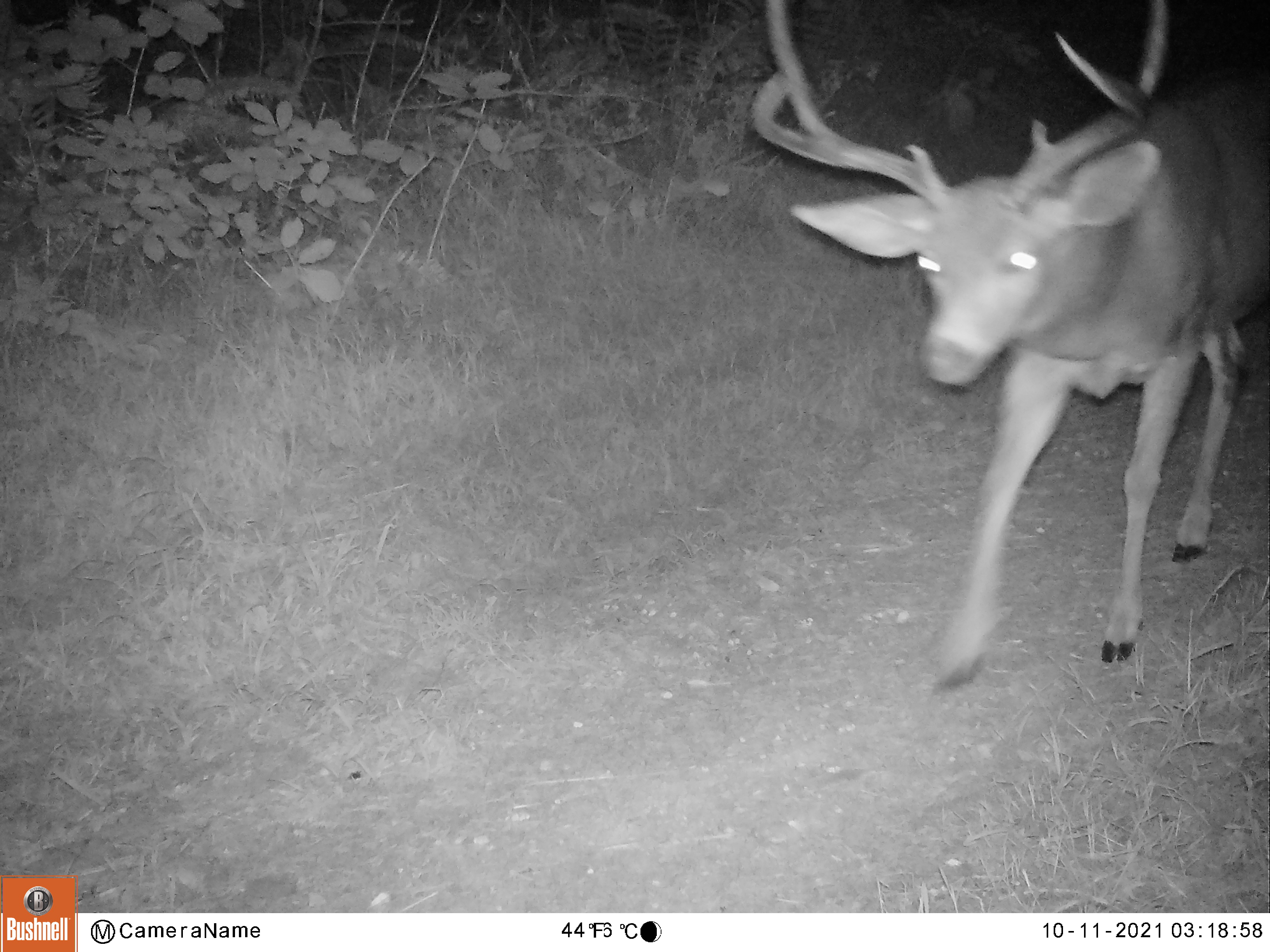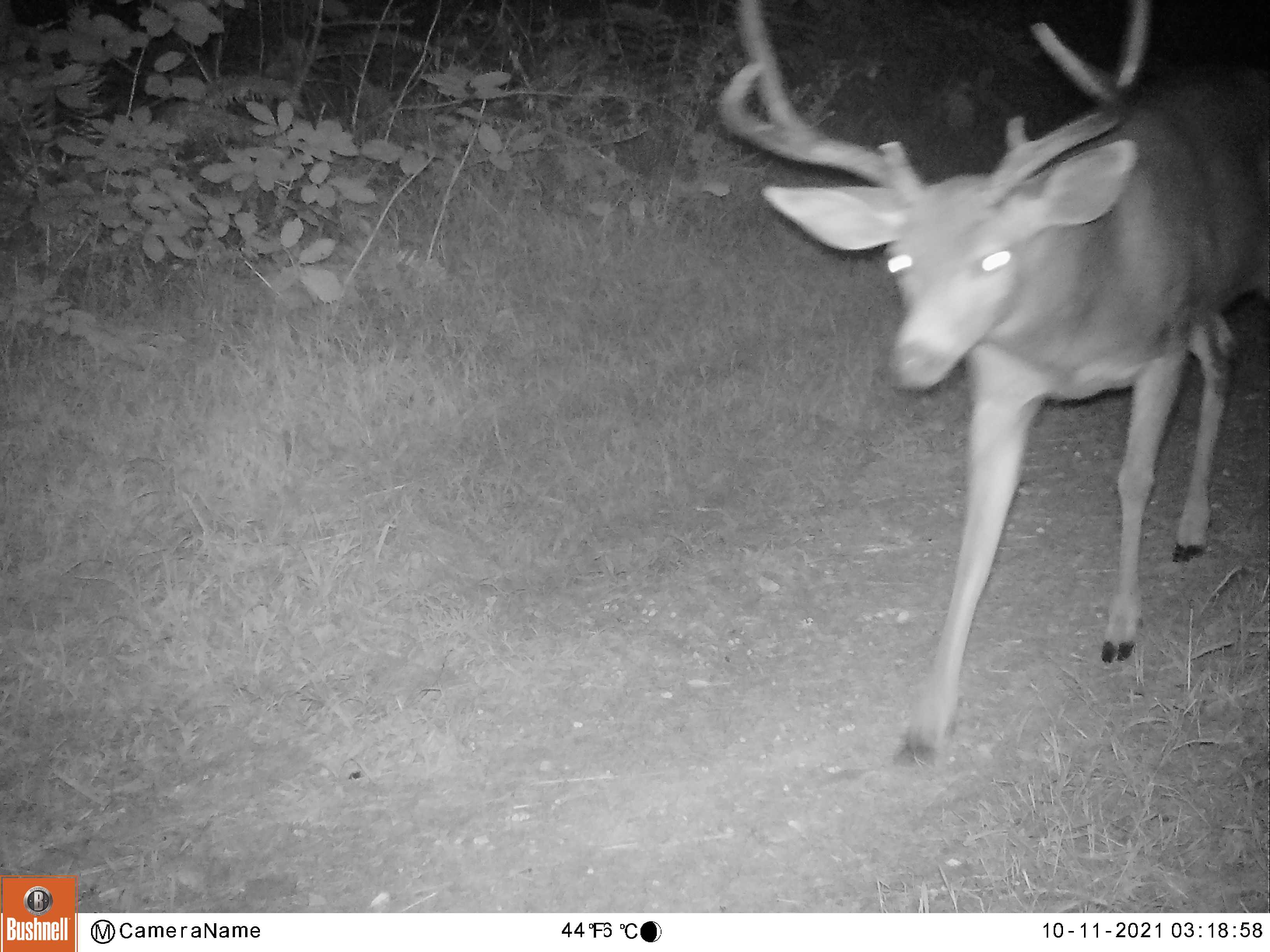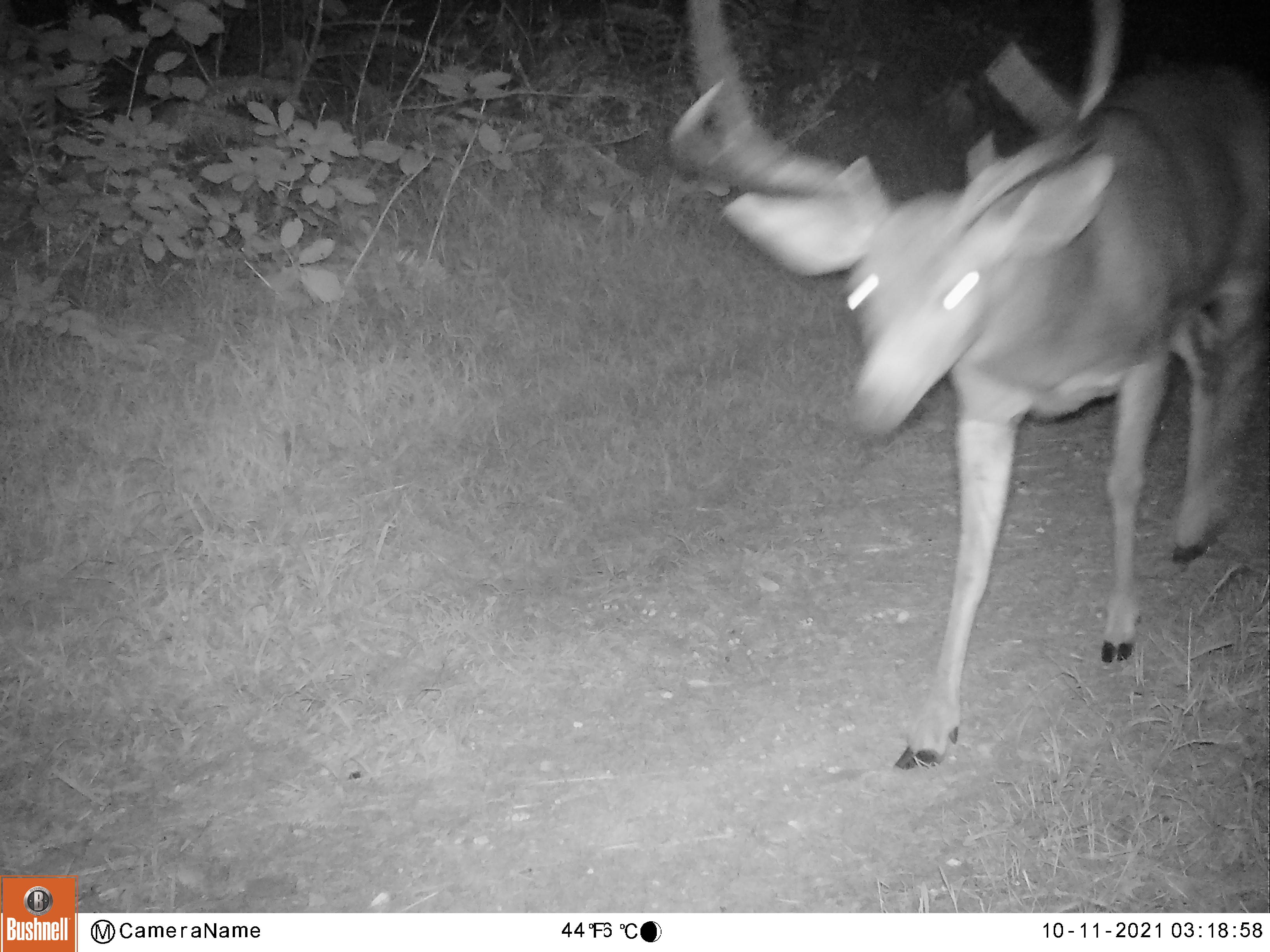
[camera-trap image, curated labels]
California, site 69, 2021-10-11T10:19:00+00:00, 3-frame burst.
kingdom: Animalia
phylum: Chordata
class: Mammalia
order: Artiodactyla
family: Cervidae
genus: Odocoileus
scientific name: Odocoileus hemionus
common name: mule deer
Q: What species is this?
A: Mule deer (Odocoileus hemionus).